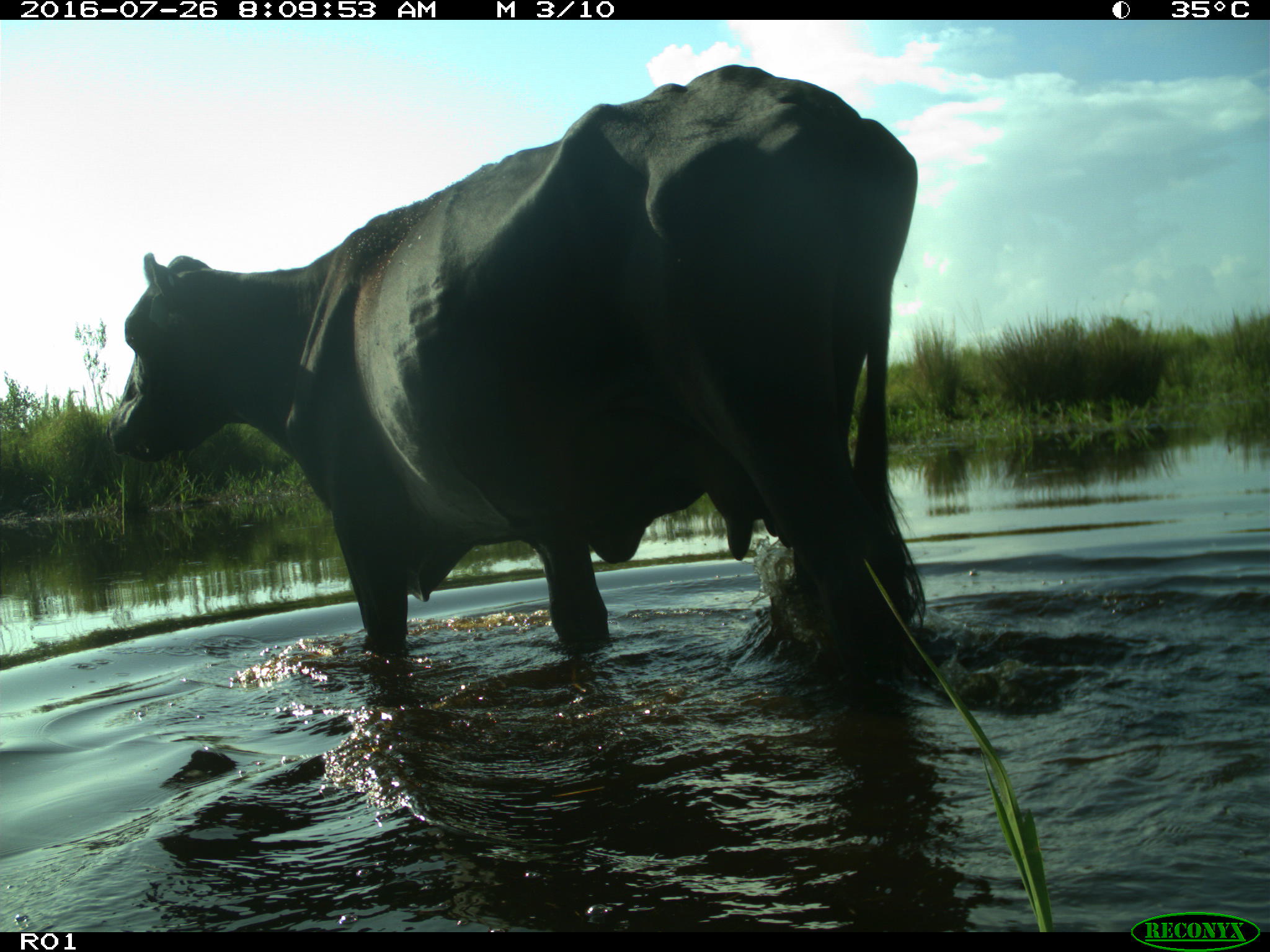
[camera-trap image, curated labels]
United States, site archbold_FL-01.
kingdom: Animalia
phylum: Chordata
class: Mammalia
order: Artiodactyla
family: Bovidae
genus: Bos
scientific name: Bos taurus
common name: domestic cow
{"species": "Bos taurus (domestic cow)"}